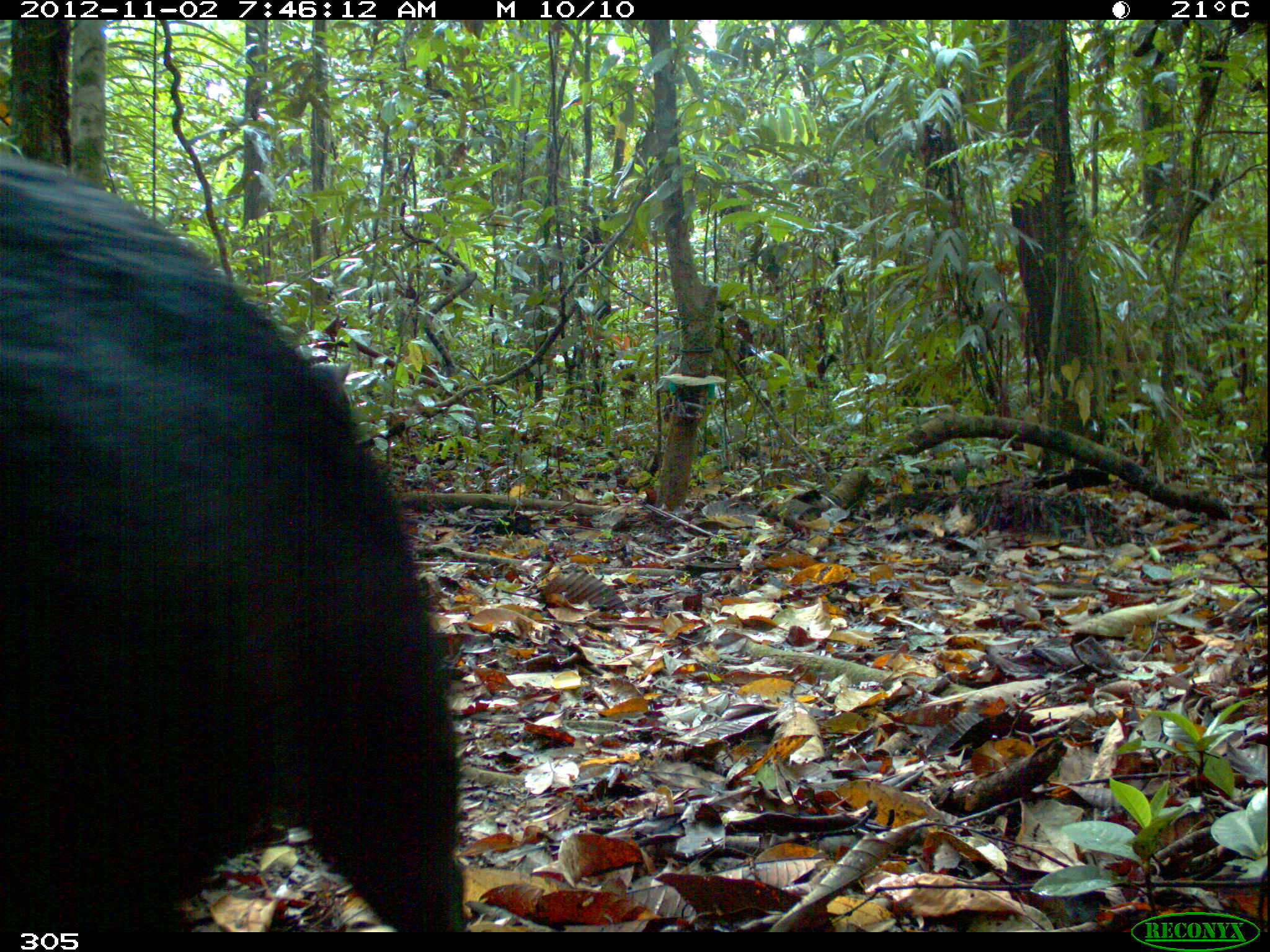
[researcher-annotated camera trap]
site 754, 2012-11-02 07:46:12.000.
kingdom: Animalia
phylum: Chordata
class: Mammalia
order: Artiodactyla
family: Tayassuidae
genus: Tayassu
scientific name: Tayassu pecari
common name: white-lipped peccary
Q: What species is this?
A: Tayassu pecari (white-lipped peccary).